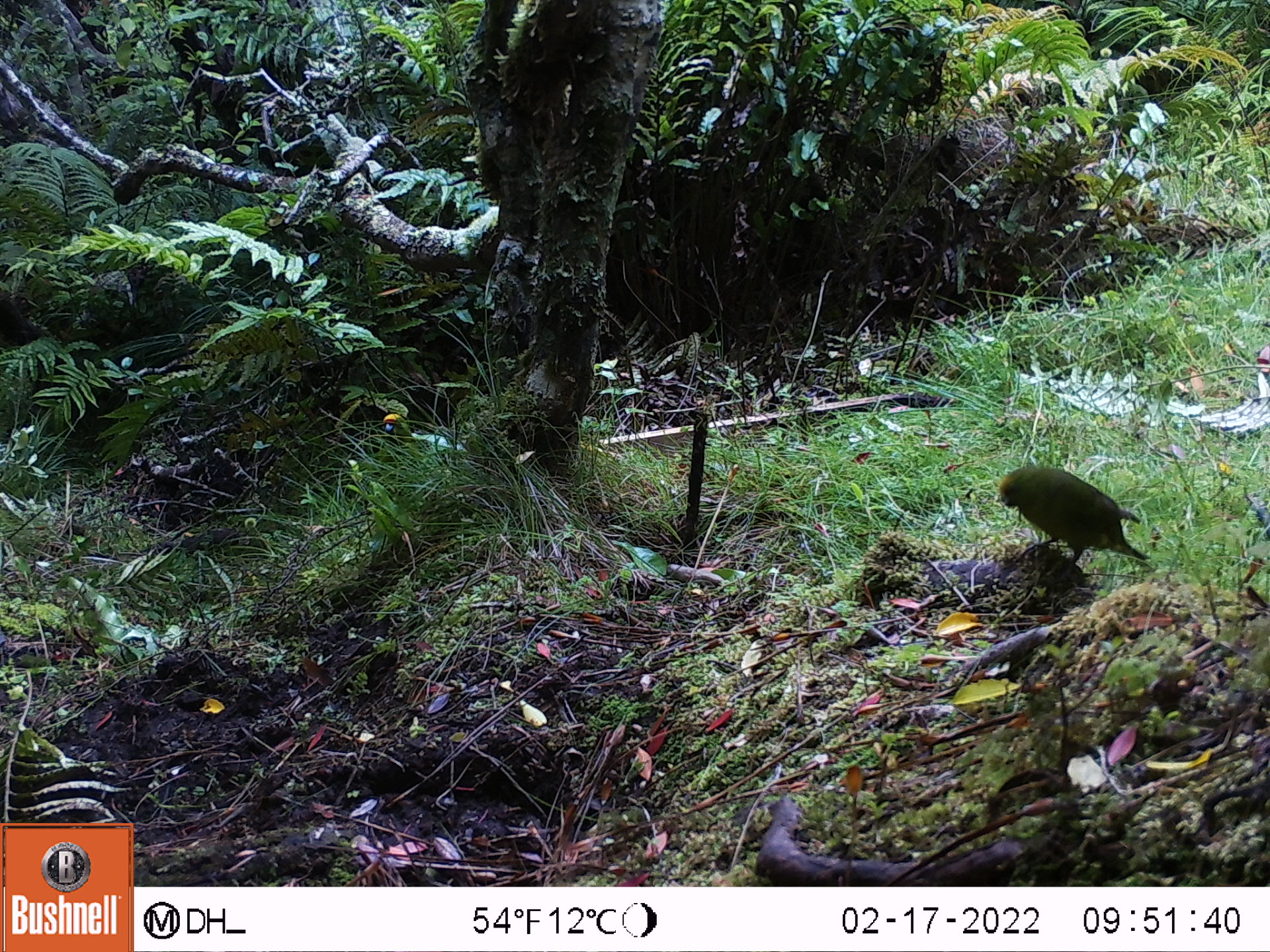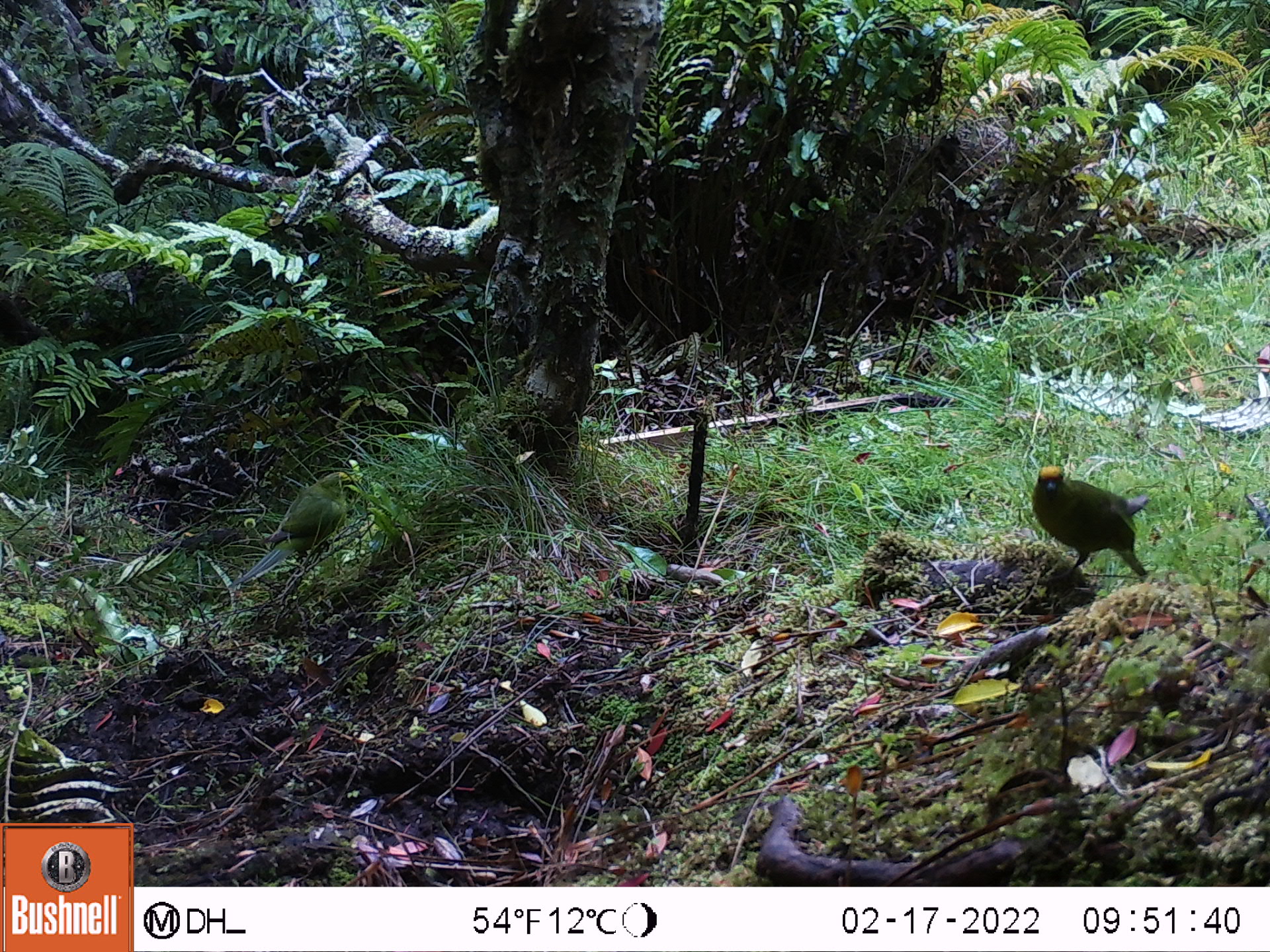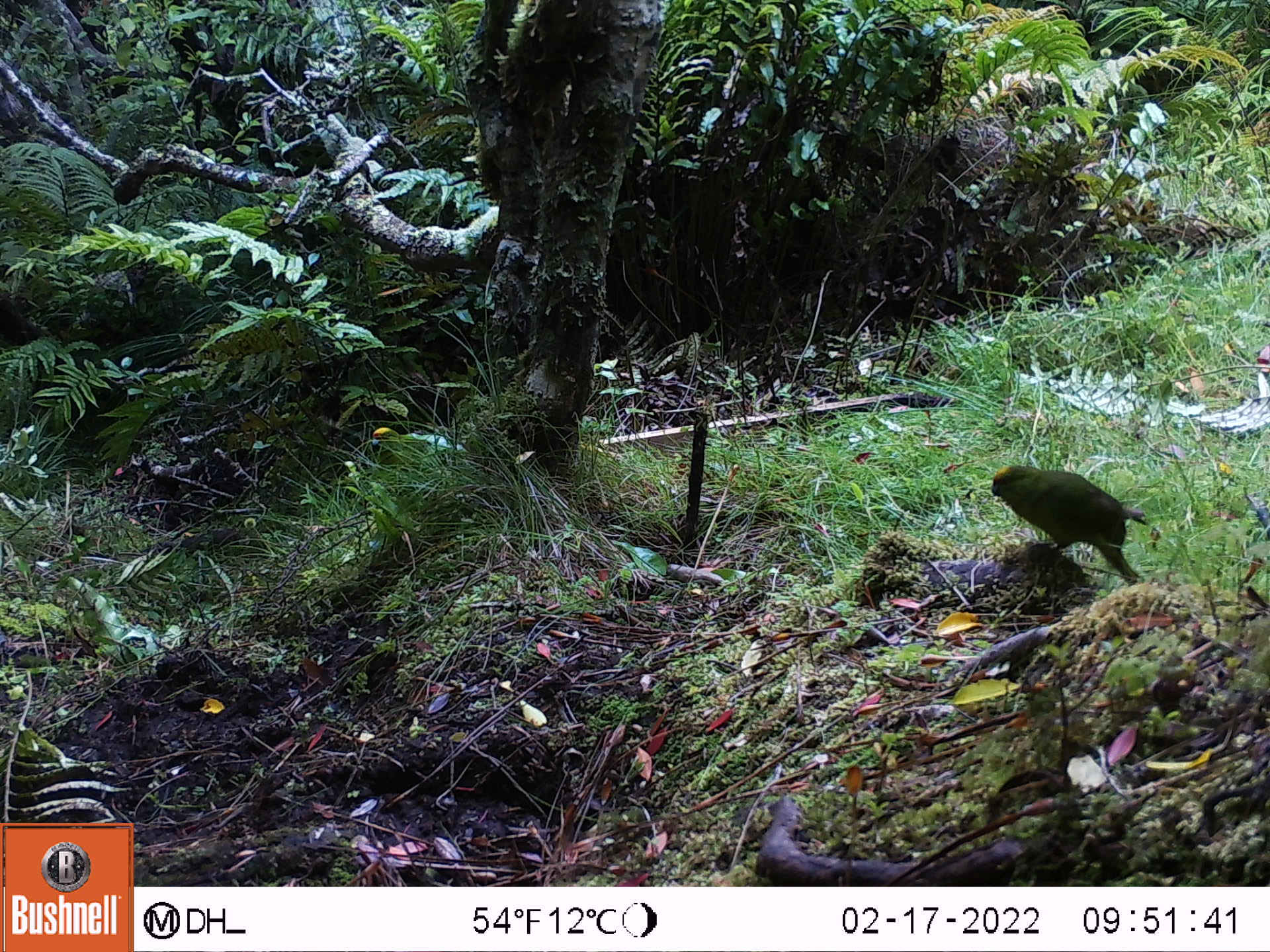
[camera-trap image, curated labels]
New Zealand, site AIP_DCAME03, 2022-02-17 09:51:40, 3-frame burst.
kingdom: Animalia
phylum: Chordata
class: Aves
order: Psittaciformes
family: Psittaculidae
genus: Cyanoramphus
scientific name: Cyanoramphus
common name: parakeet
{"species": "parakeet (Cyanoramphus)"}